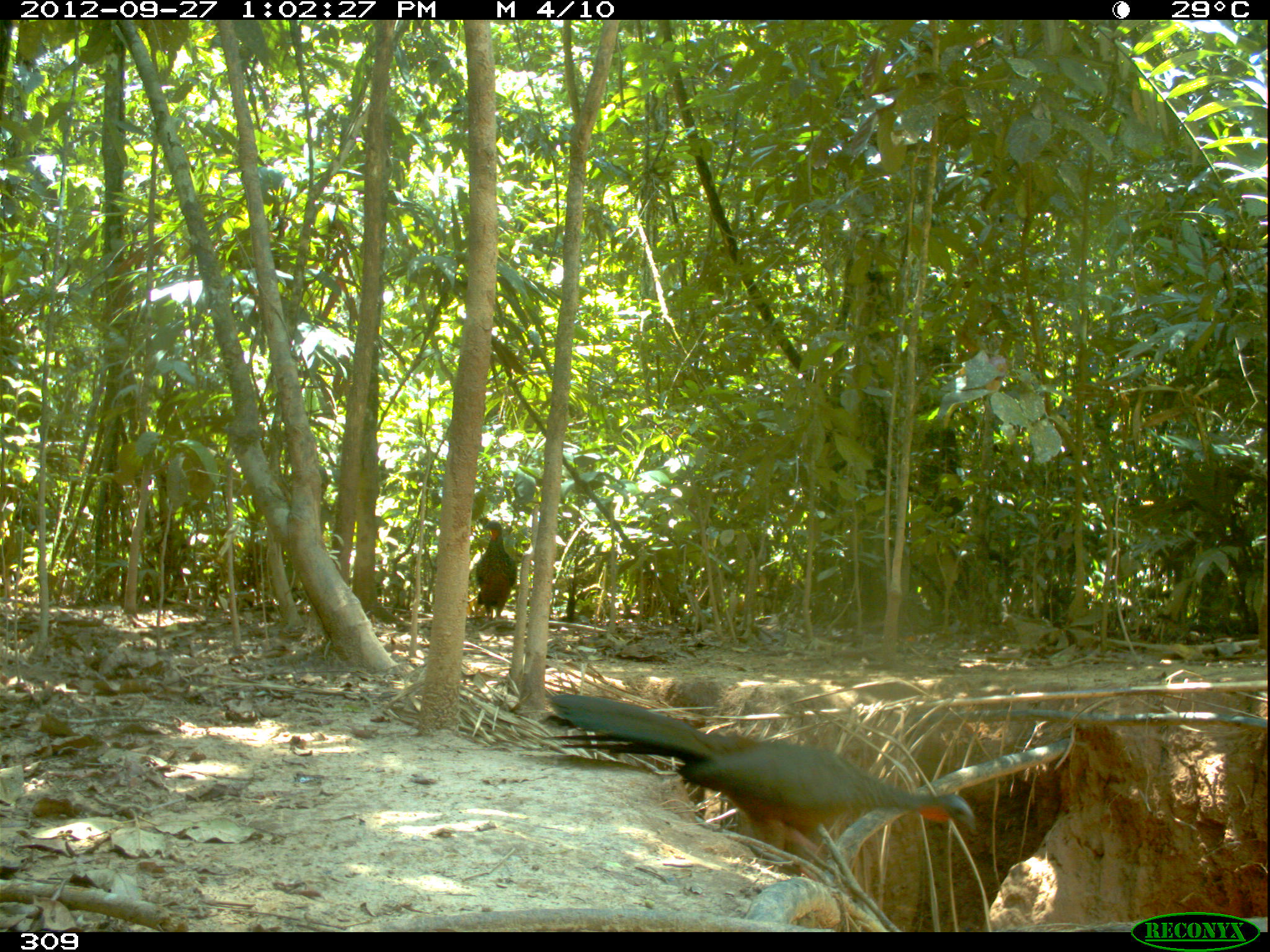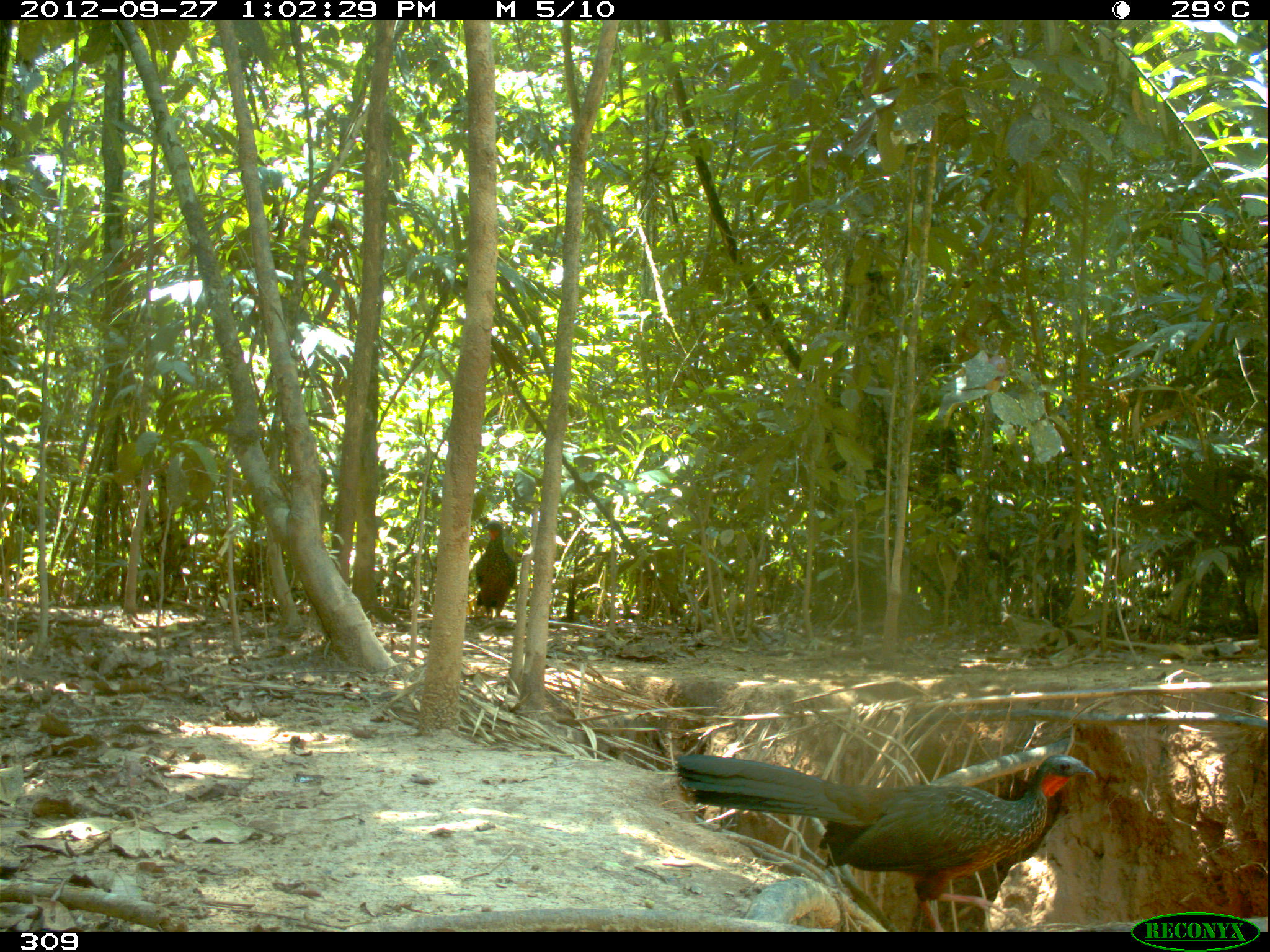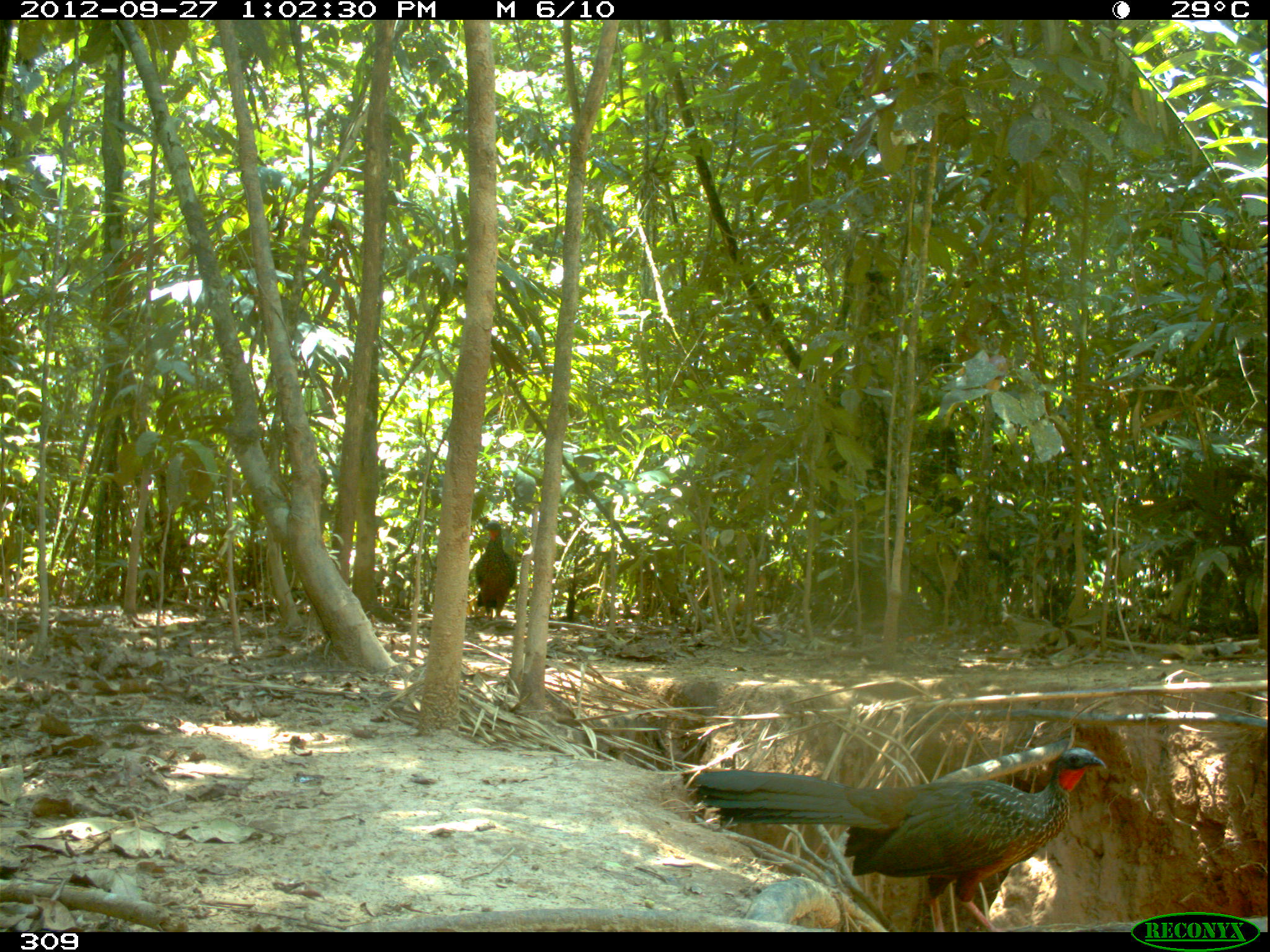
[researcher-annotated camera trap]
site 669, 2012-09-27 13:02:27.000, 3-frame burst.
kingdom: Animalia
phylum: Chordata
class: Aves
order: Galliformes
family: Cracidae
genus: Penelope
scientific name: Penelope jacquacu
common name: spix's guan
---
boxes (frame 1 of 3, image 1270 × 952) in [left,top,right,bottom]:
penelope jacquacu: [543,691,977,869]; [474,520,517,622]